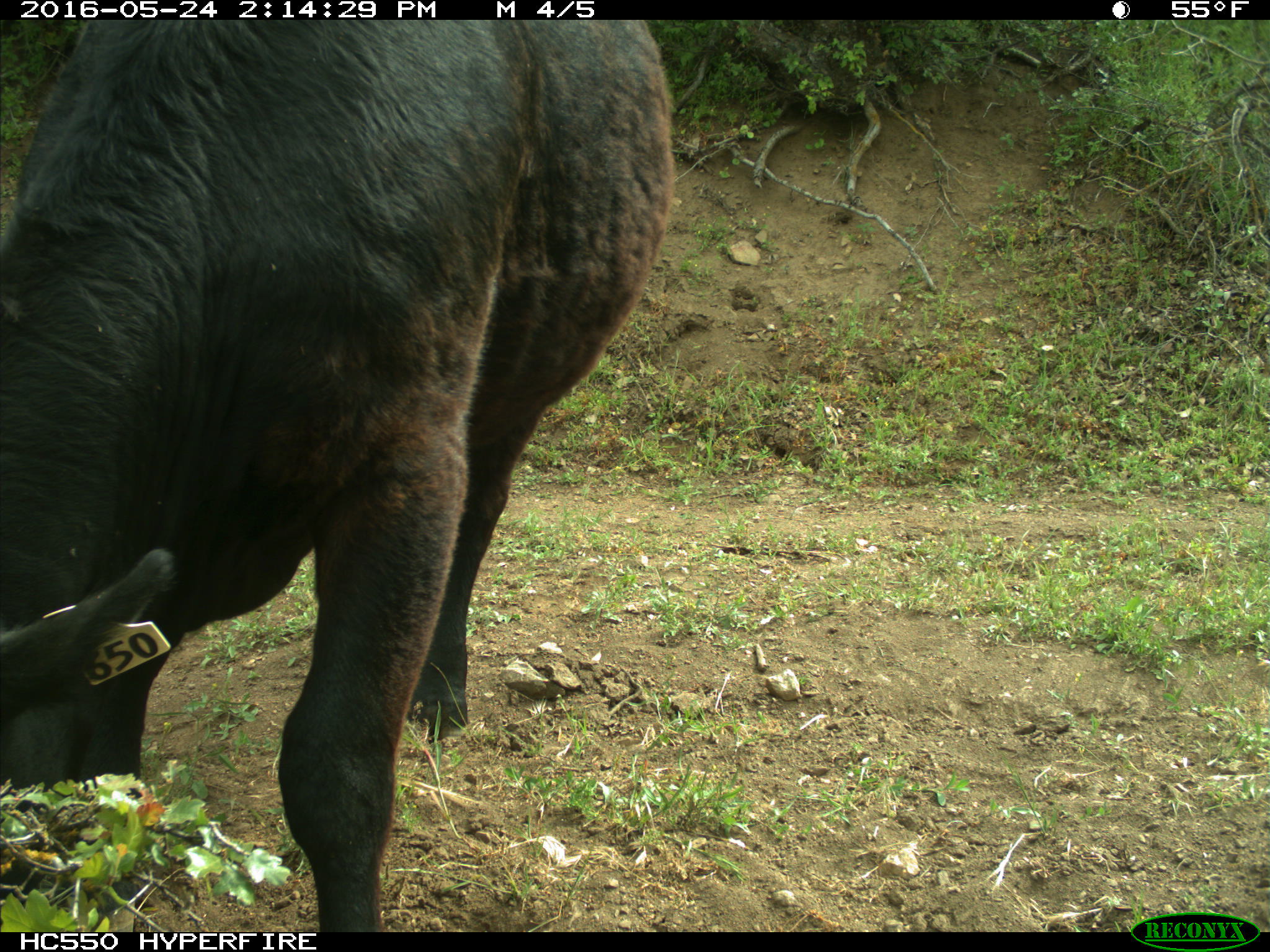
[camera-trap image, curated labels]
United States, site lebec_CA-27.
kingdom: Animalia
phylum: Chordata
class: Mammalia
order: Artiodactyla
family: Bovidae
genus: Bos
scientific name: Bos taurus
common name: domestic cow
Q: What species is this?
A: Bos taurus (domestic cow).